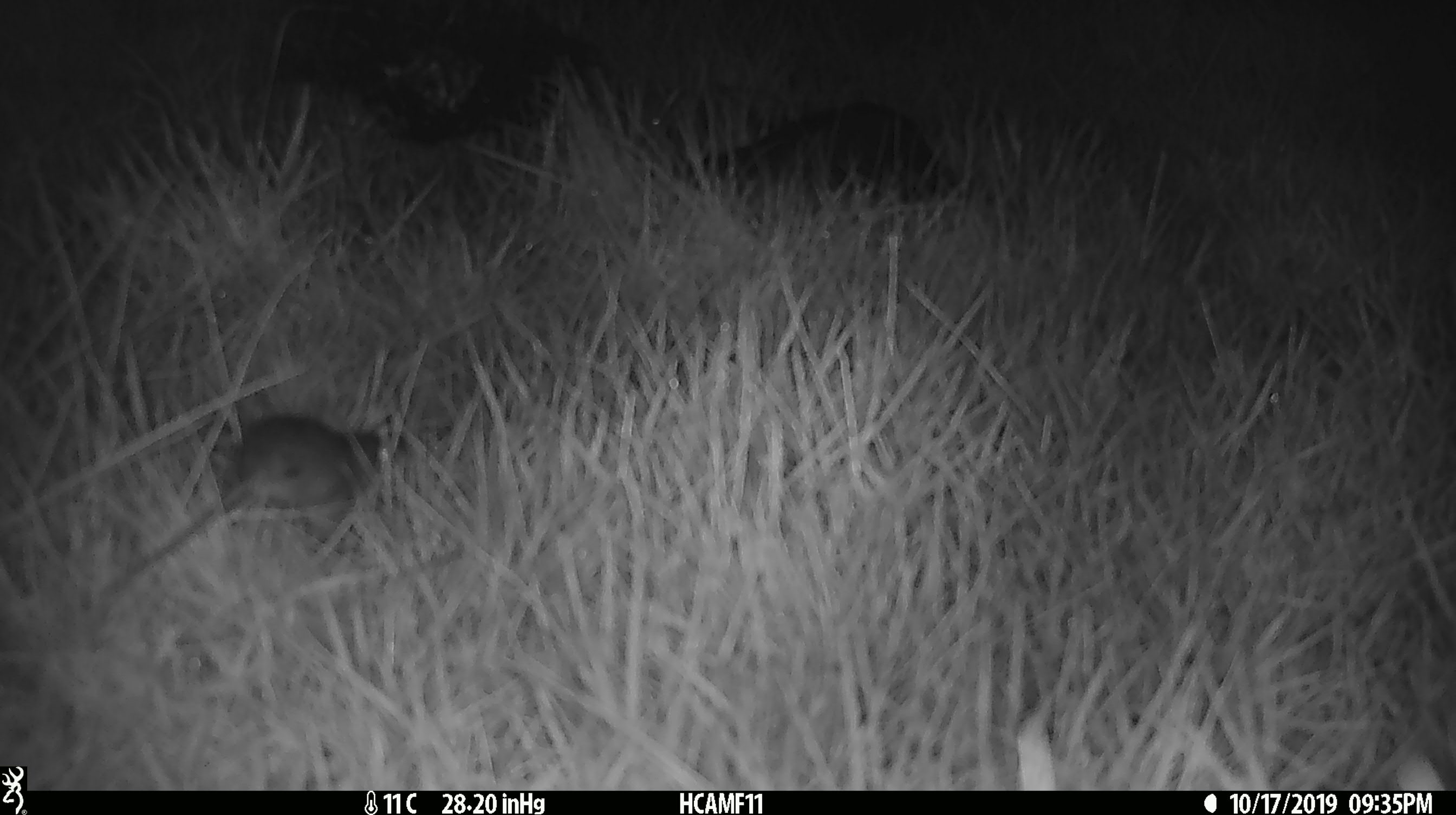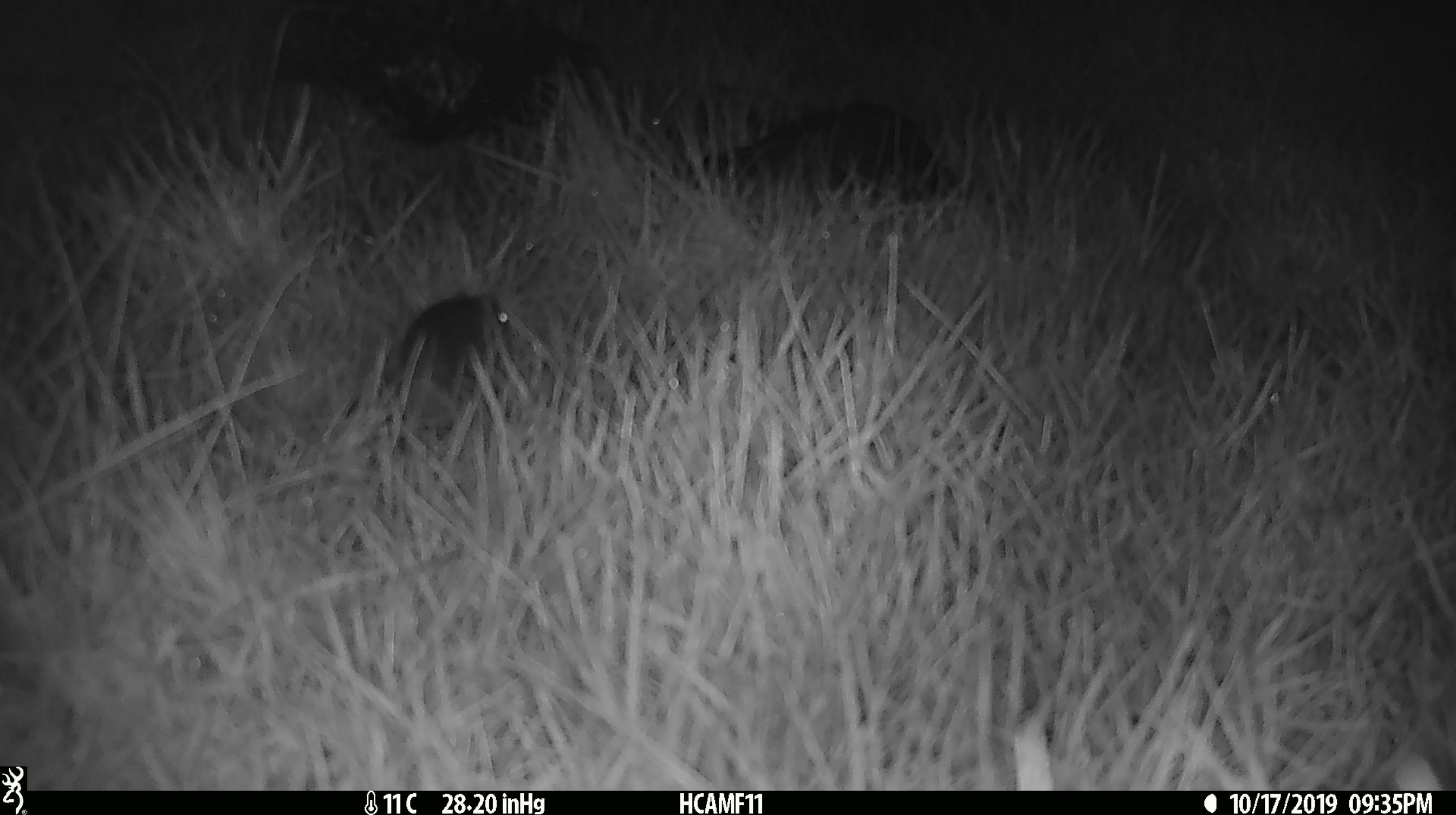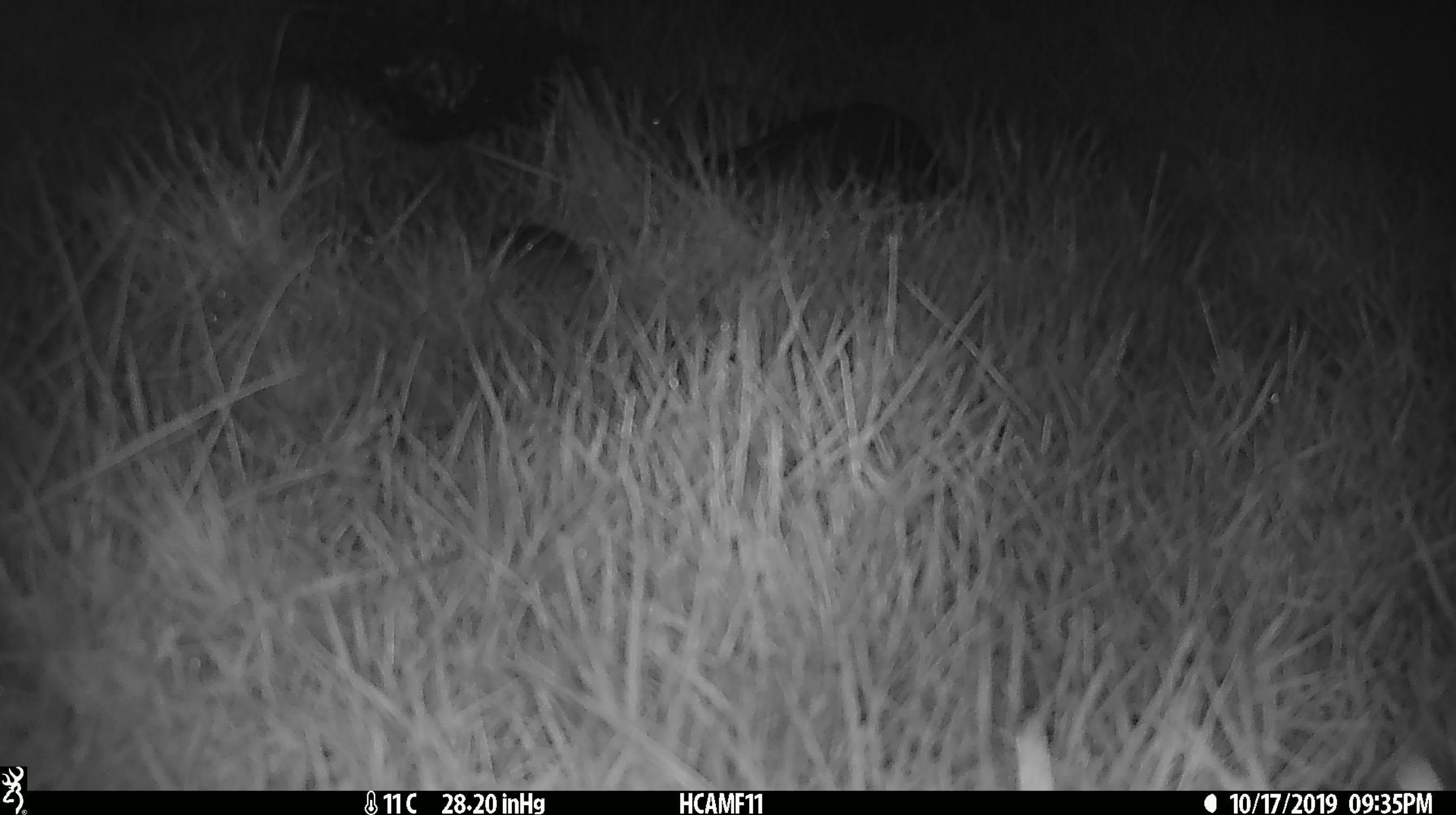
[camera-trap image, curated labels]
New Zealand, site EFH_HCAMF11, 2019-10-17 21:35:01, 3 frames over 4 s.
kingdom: Animalia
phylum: Chordata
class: Mammalia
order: Rodentia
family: Muridae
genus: Mus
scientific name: Mus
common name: mouse